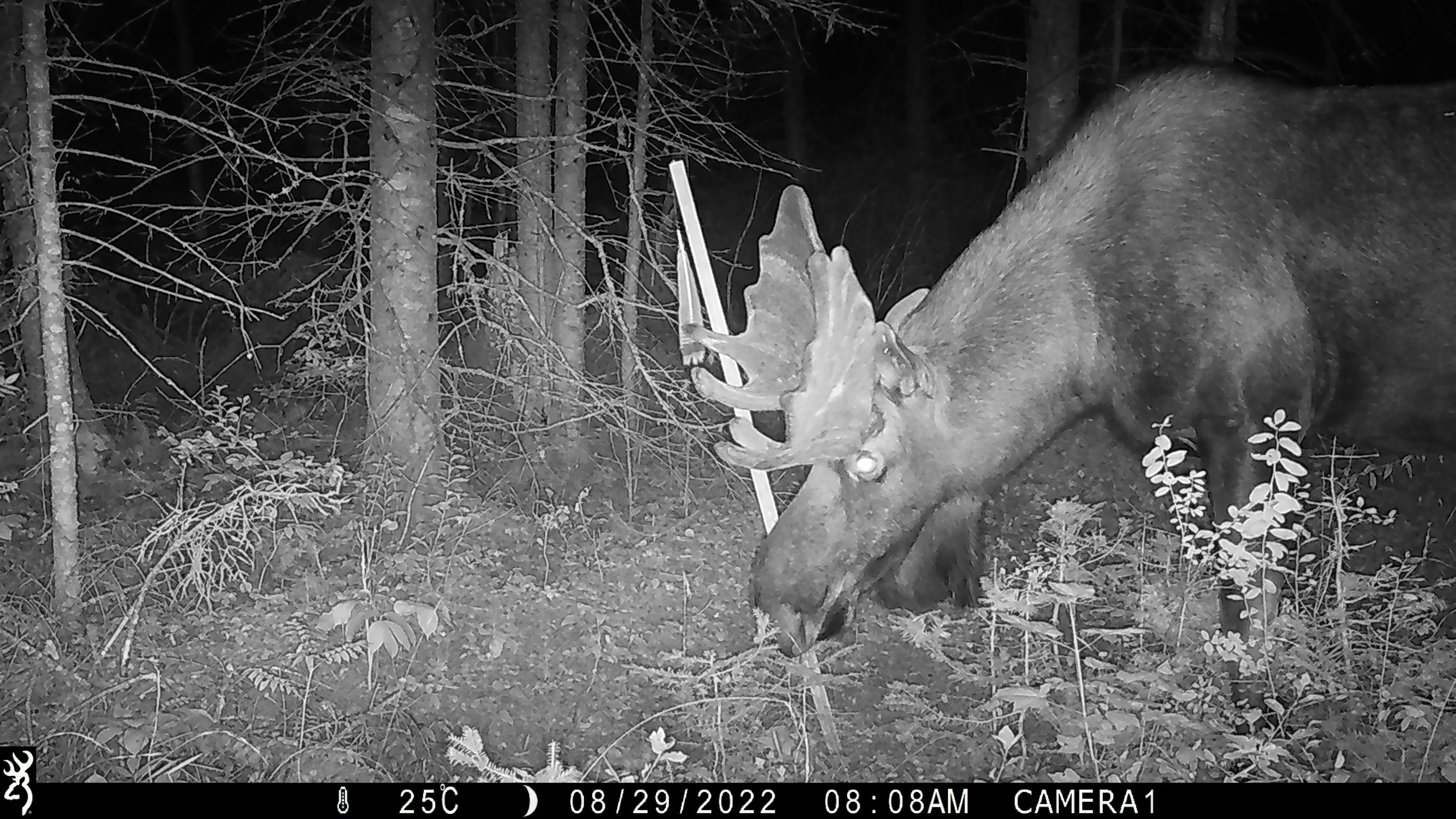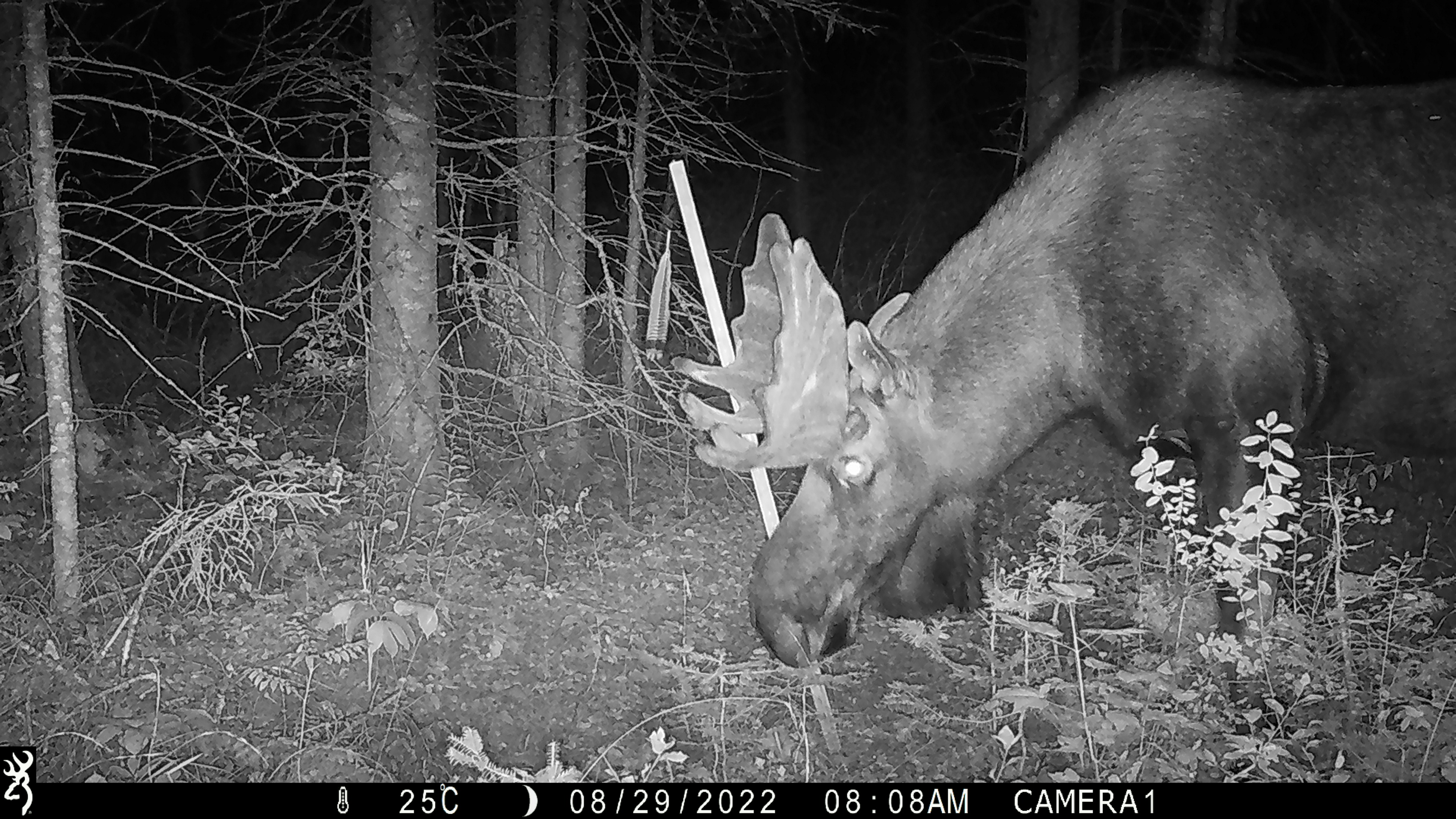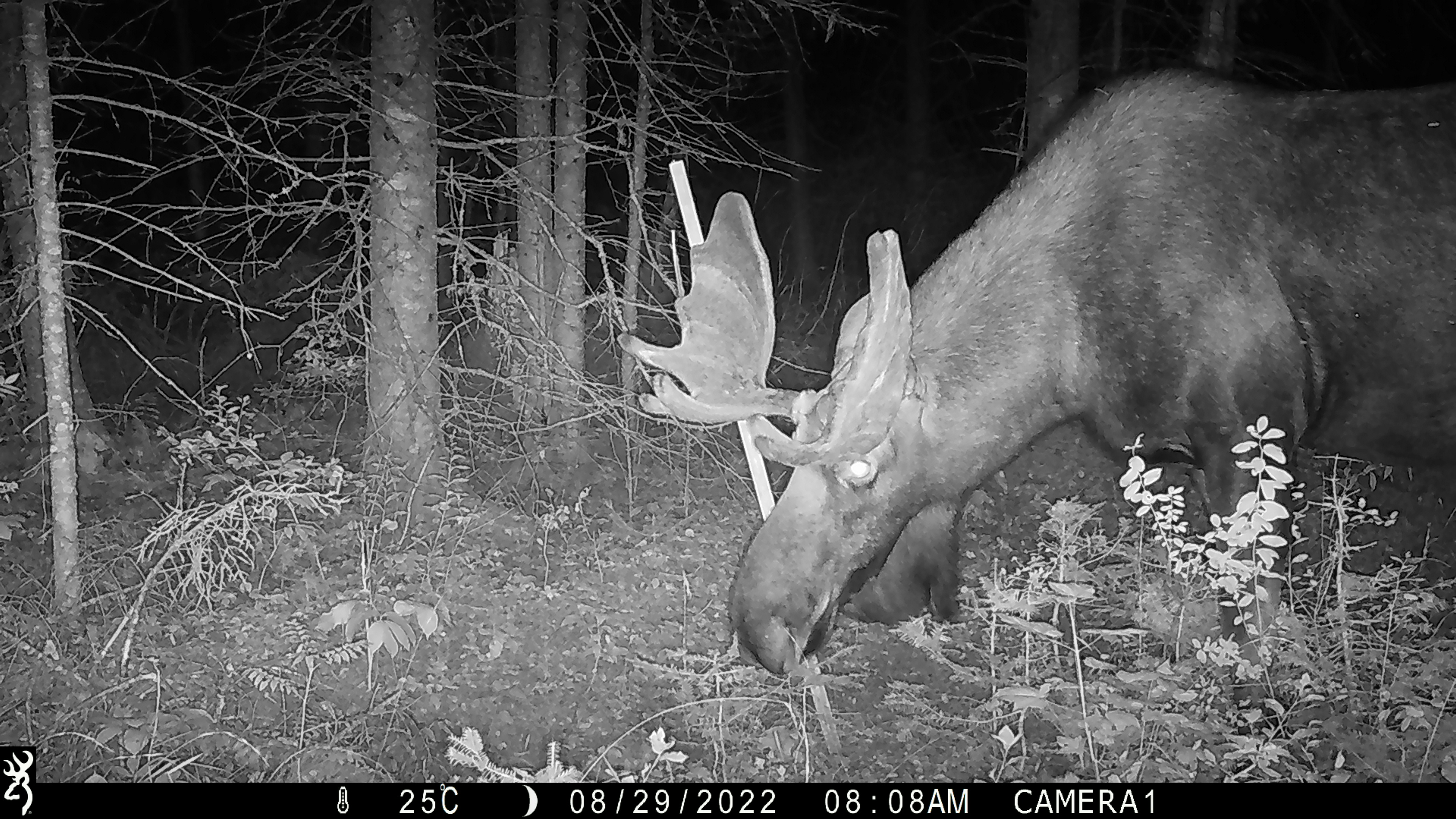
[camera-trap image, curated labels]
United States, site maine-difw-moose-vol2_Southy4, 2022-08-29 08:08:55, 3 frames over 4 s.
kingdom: Animalia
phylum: Chordata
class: Mammalia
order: Artiodactyla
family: Cervidae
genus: Alces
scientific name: Alces alces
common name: moose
Moose (Alces alces).